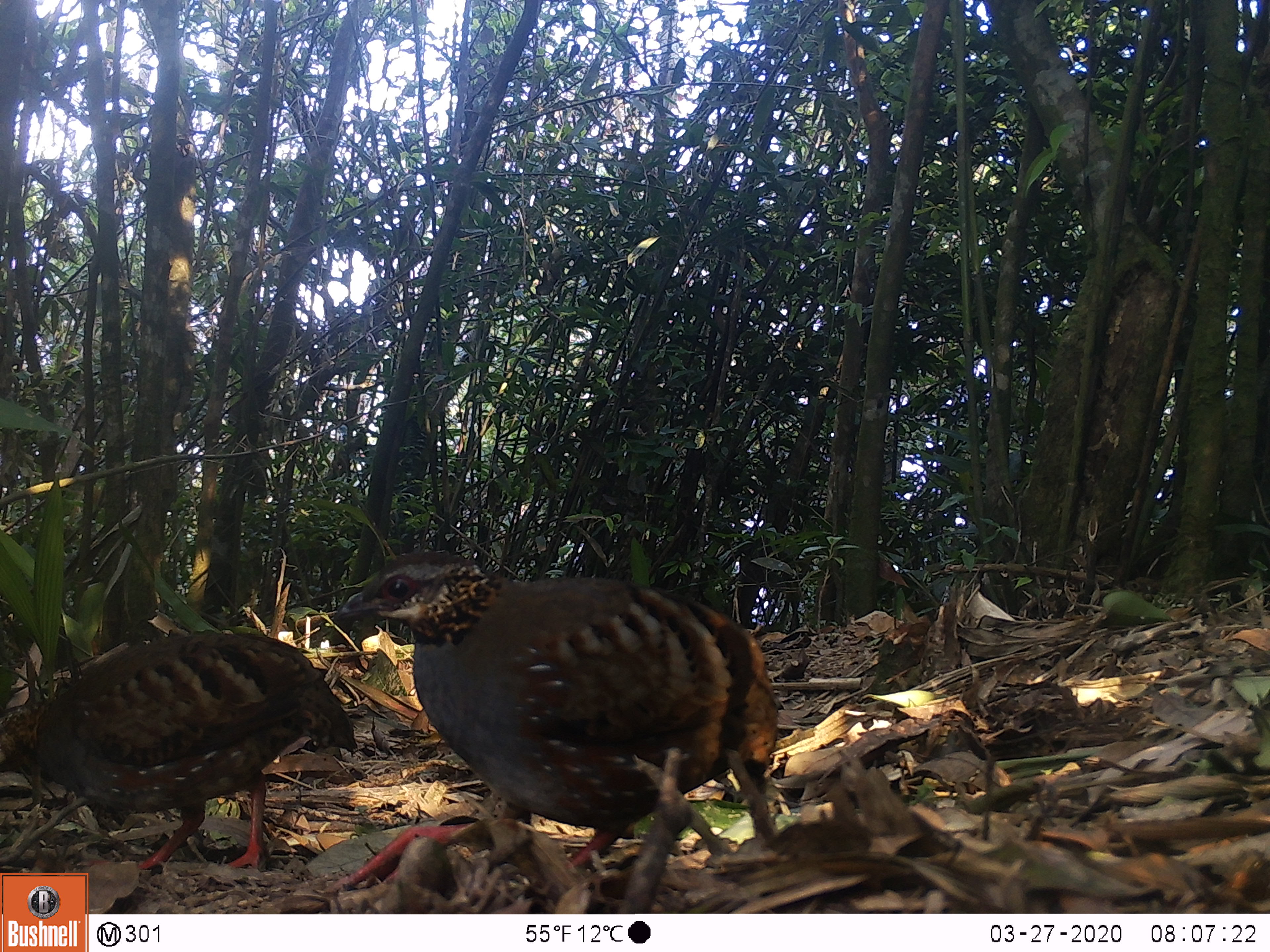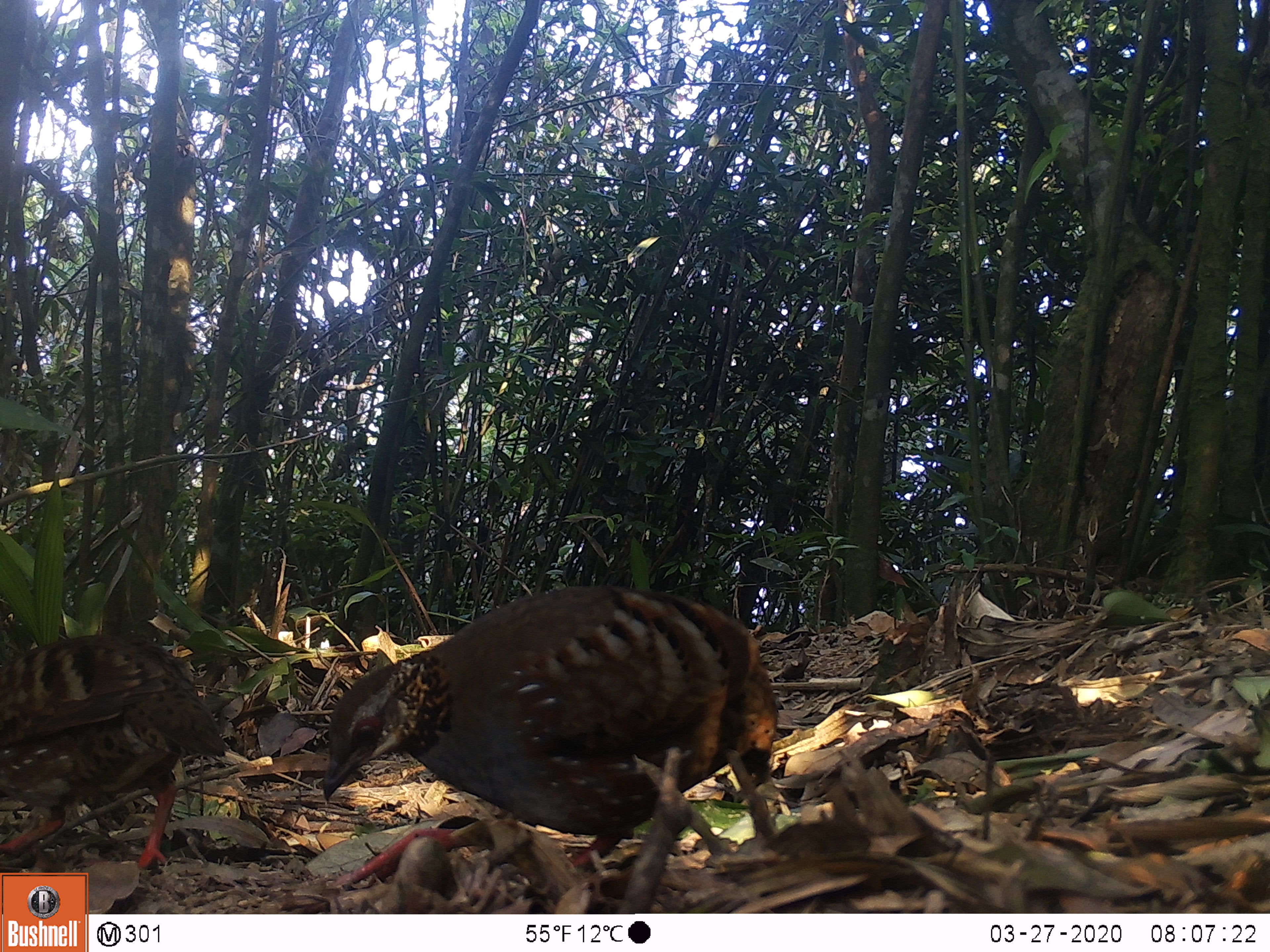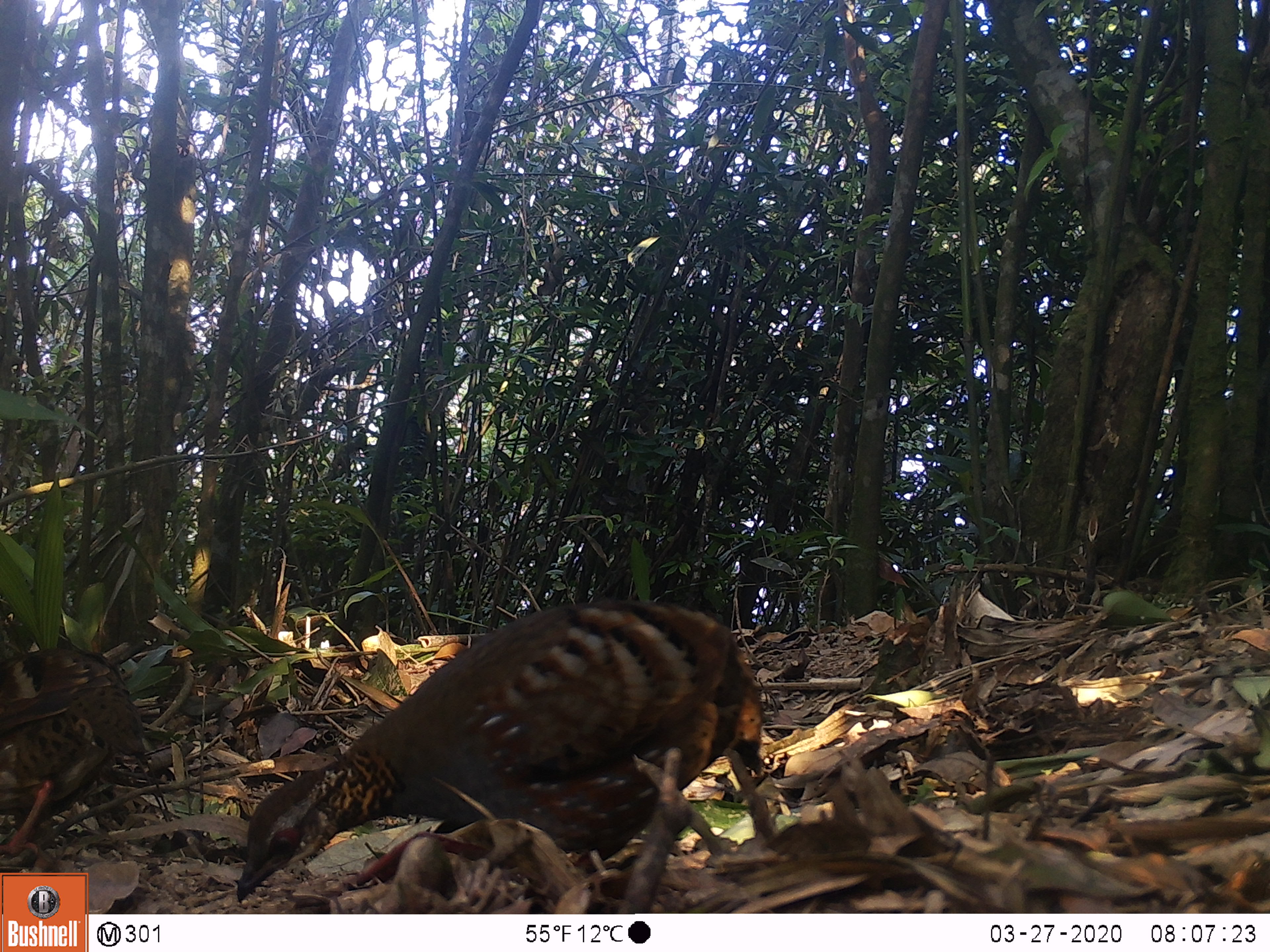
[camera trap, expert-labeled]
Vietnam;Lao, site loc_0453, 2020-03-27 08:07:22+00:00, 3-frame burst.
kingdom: Animalia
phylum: Chordata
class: Aves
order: Galliformes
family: Phasianidae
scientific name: Phasianidae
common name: partridge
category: unidentified partridge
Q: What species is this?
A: Unidentified partridge (partridge) (Phasianidae).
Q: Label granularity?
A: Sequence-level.